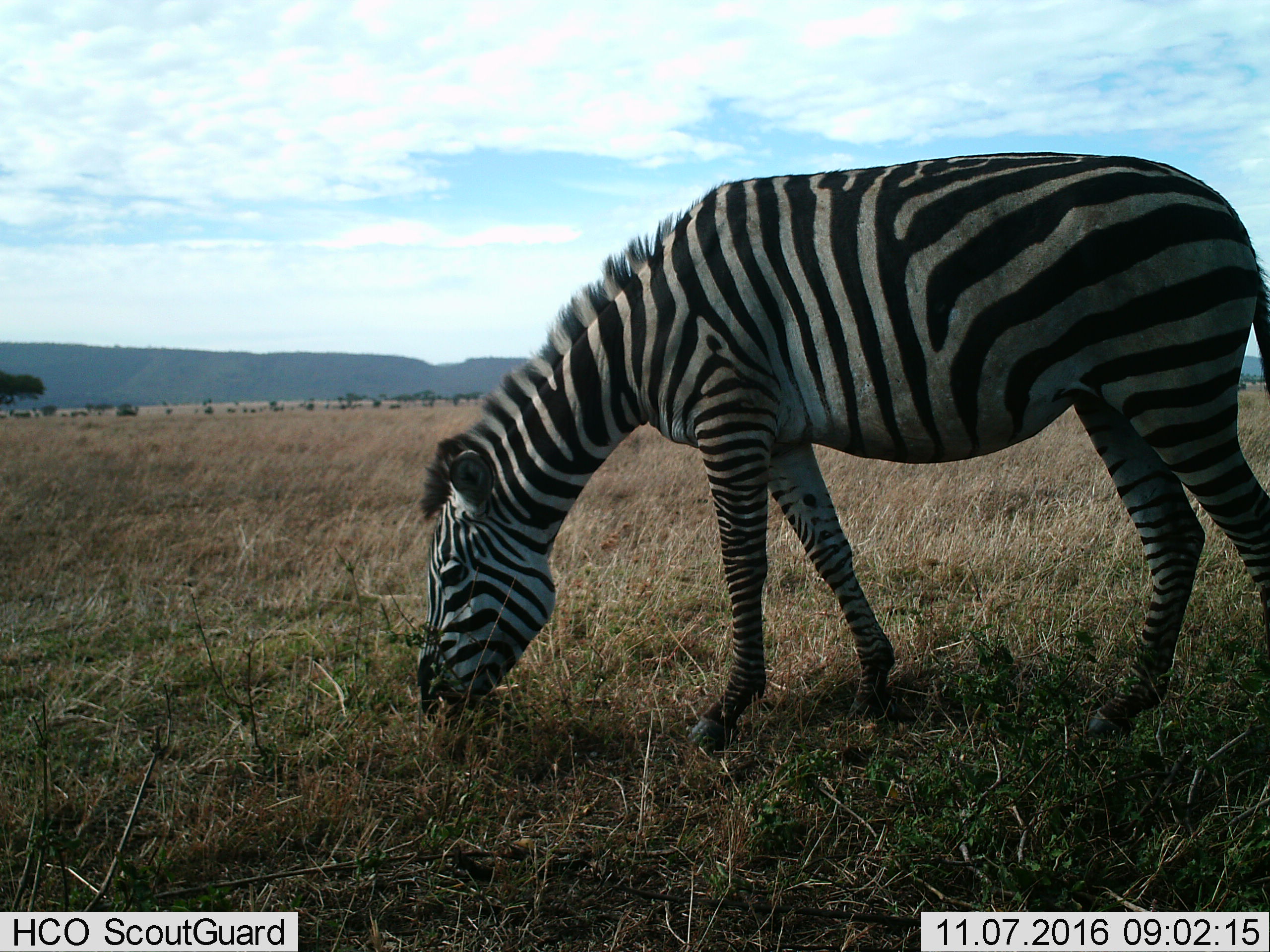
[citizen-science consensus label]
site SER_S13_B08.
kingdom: Animalia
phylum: Chordata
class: Mammalia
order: Perissodactyla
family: Equidae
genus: Equus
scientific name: Equus quagga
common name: plains zebra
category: zebraplains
Zebraplains (plains zebra) (Equus quagga), count 1. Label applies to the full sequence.